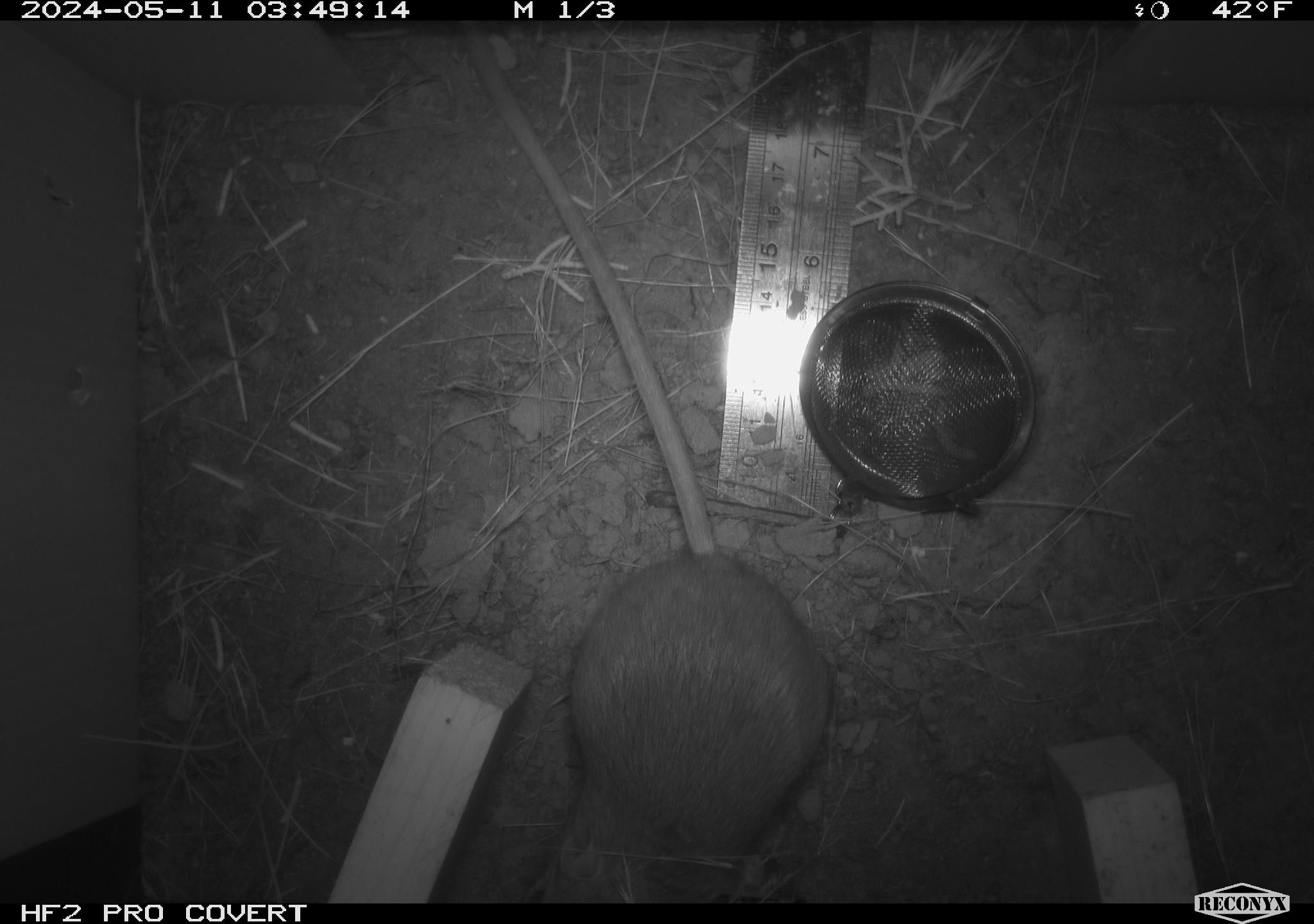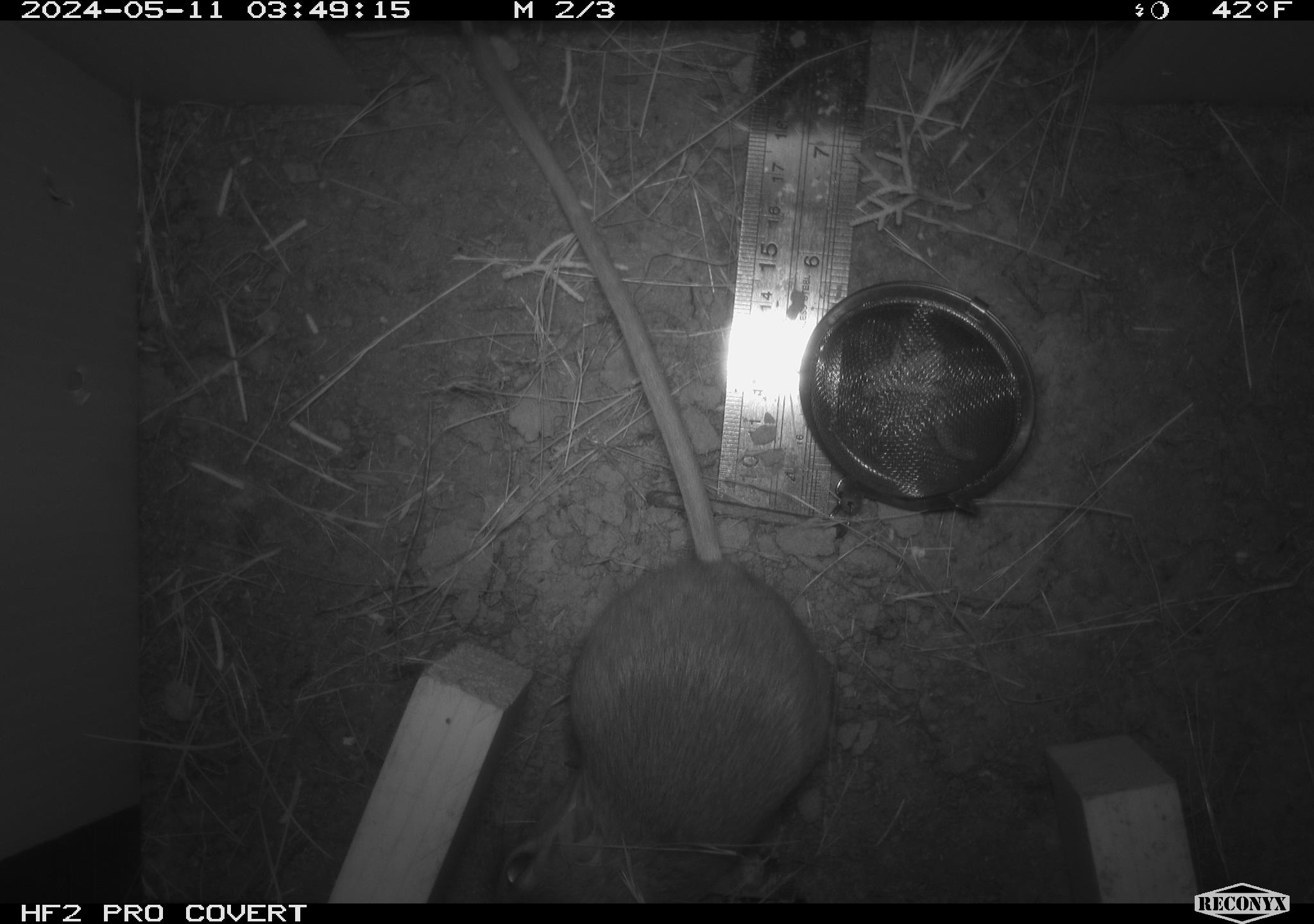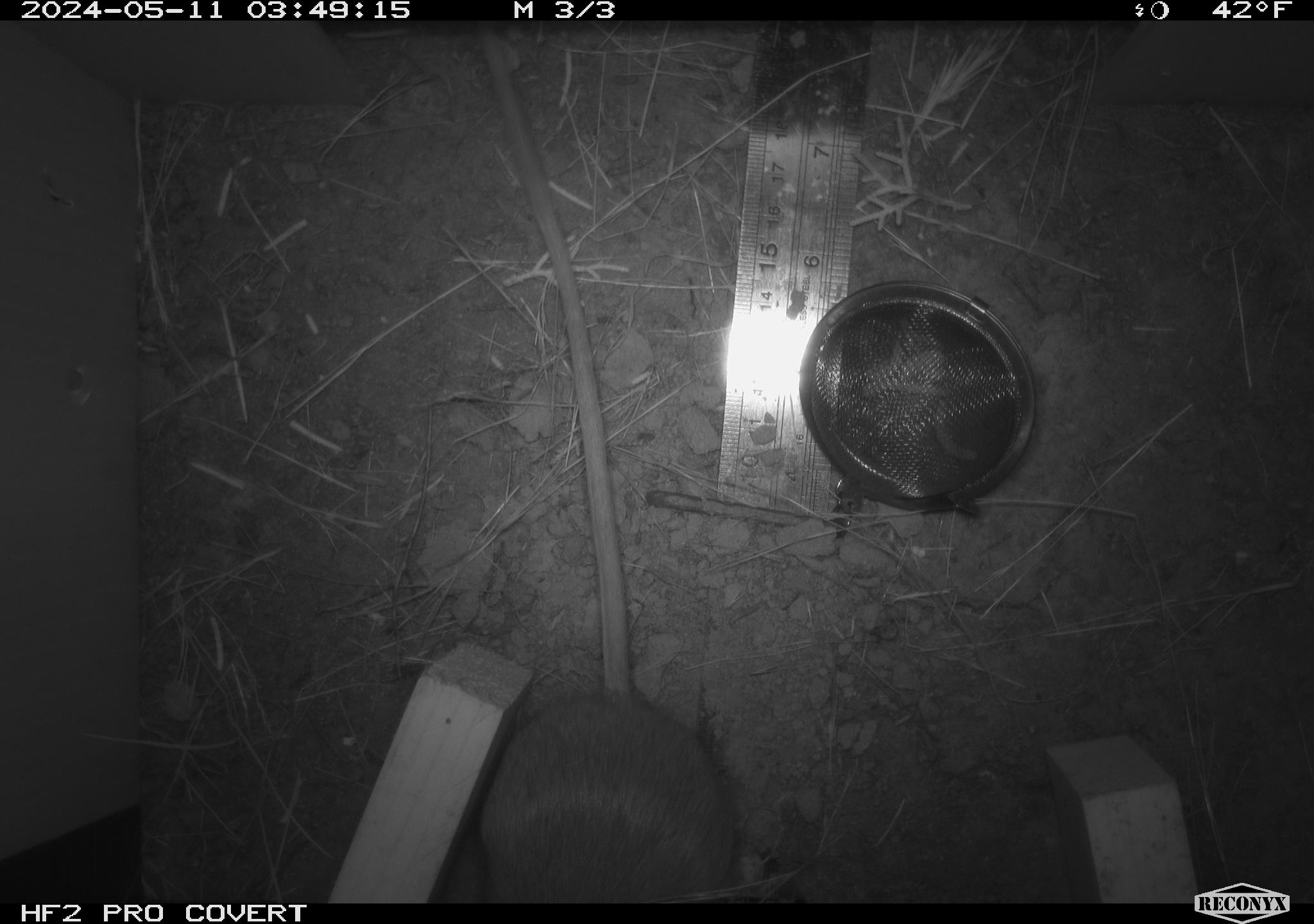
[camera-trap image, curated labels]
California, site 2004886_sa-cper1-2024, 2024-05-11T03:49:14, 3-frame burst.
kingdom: Animalia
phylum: Chordata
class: Mammalia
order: Rodentia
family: Heteromyidae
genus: Dipodomys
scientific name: Dipodomys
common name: kangaroo rats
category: dipodomys species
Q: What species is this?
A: Dipodomys species (kangaroo rats) (Dipodomys).